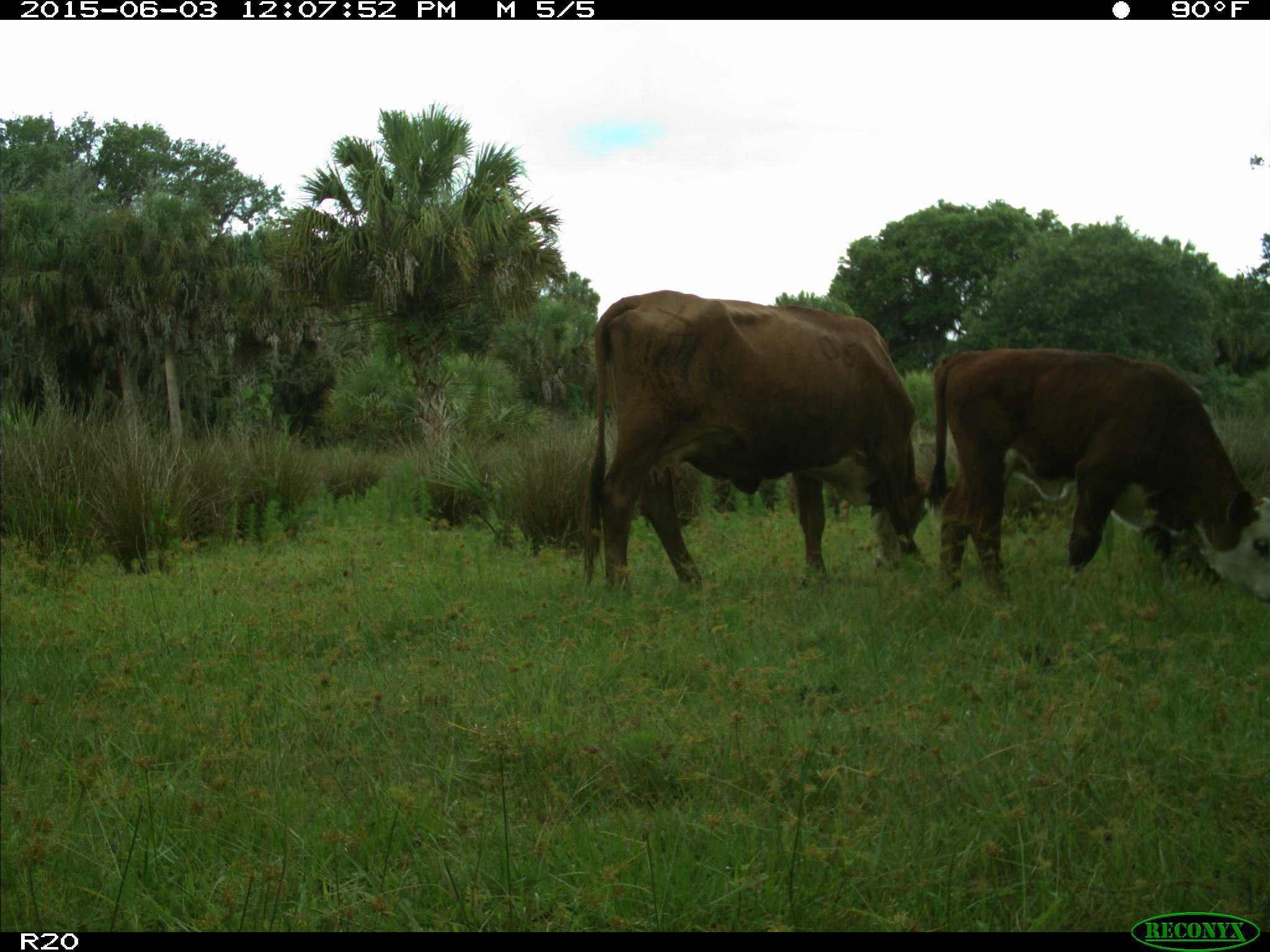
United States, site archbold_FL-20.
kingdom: Animalia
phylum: Chordata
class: Mammalia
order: Artiodactyla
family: Bovidae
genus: Bos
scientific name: Bos taurus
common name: domestic cow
Bos taurus (domestic cow).